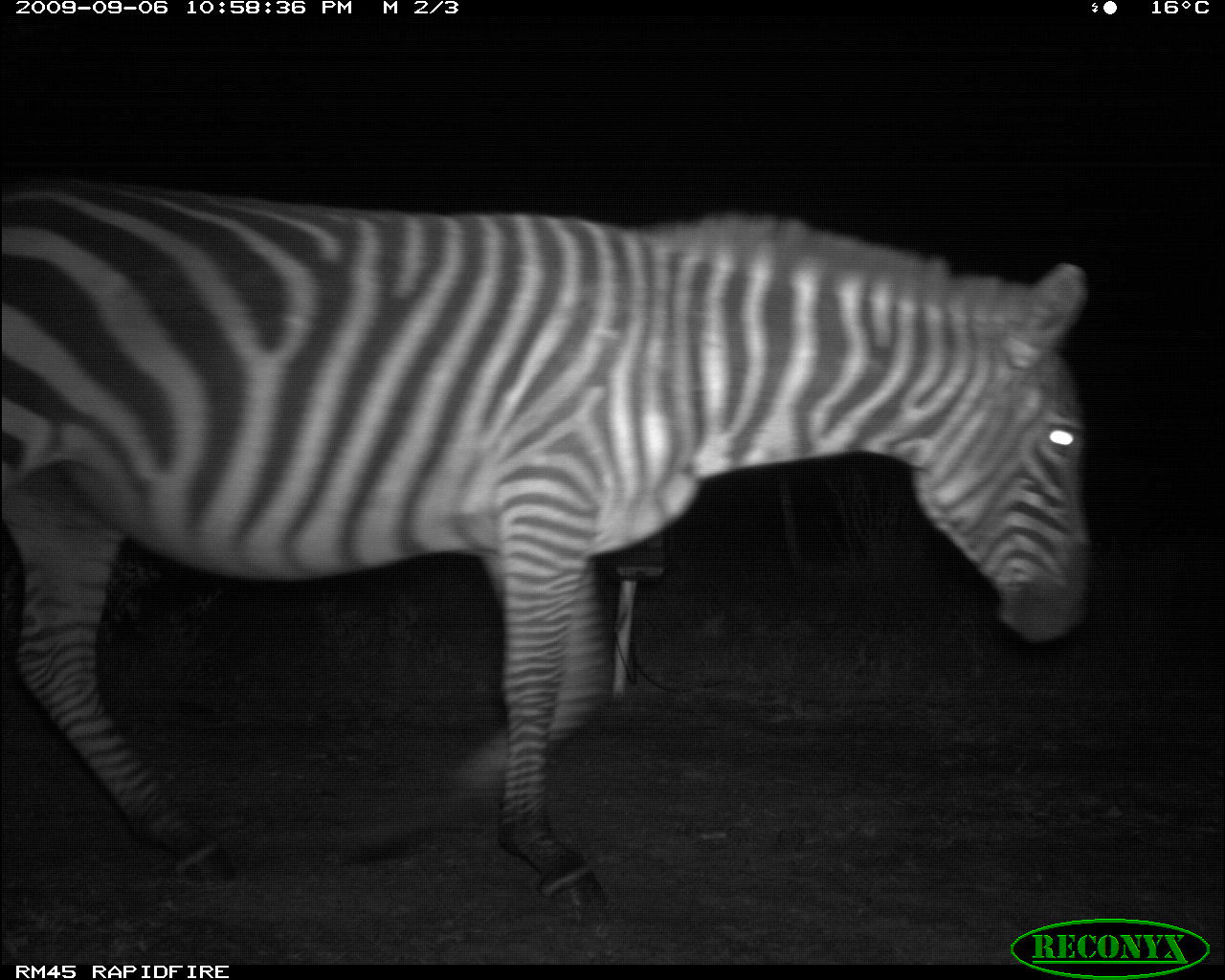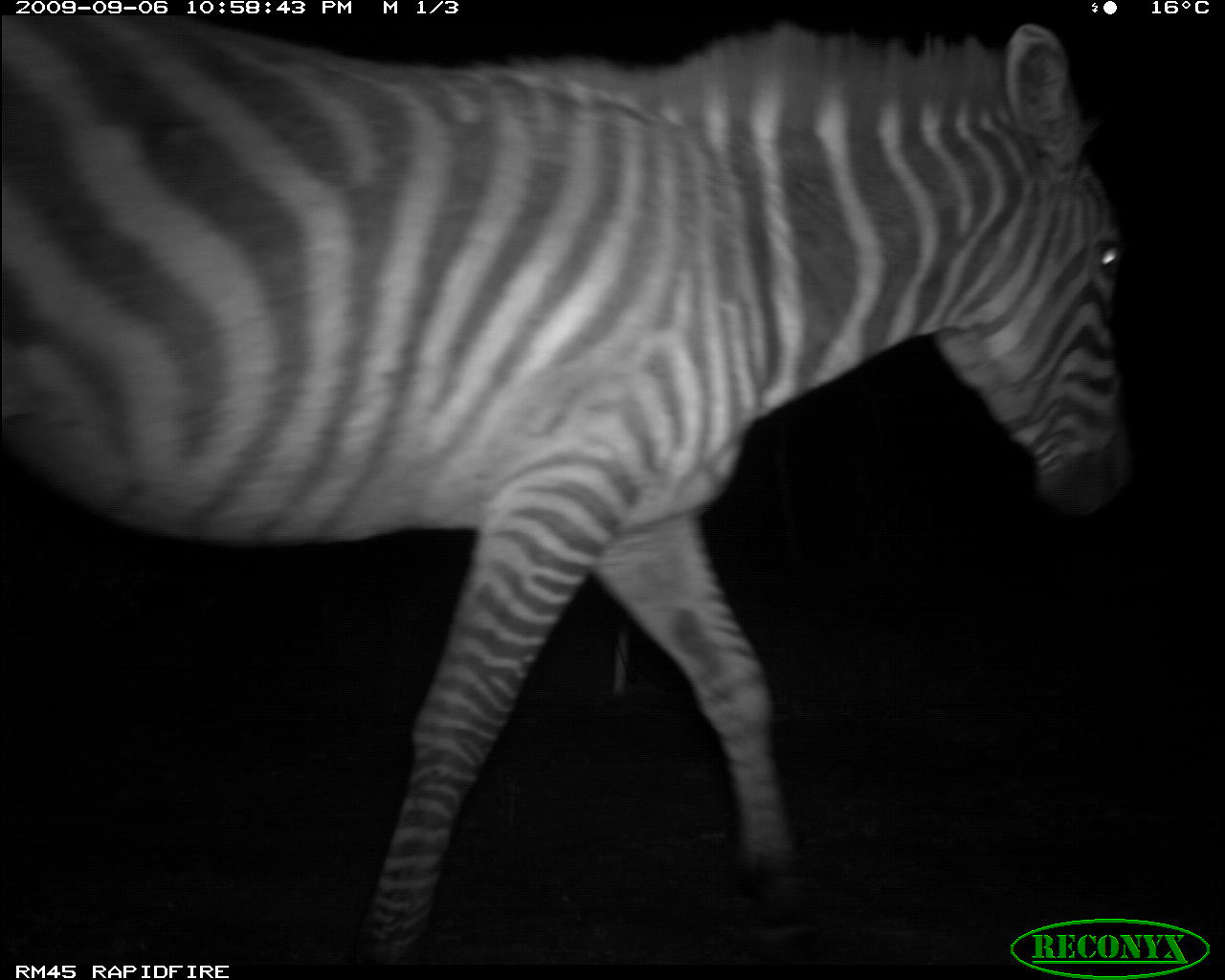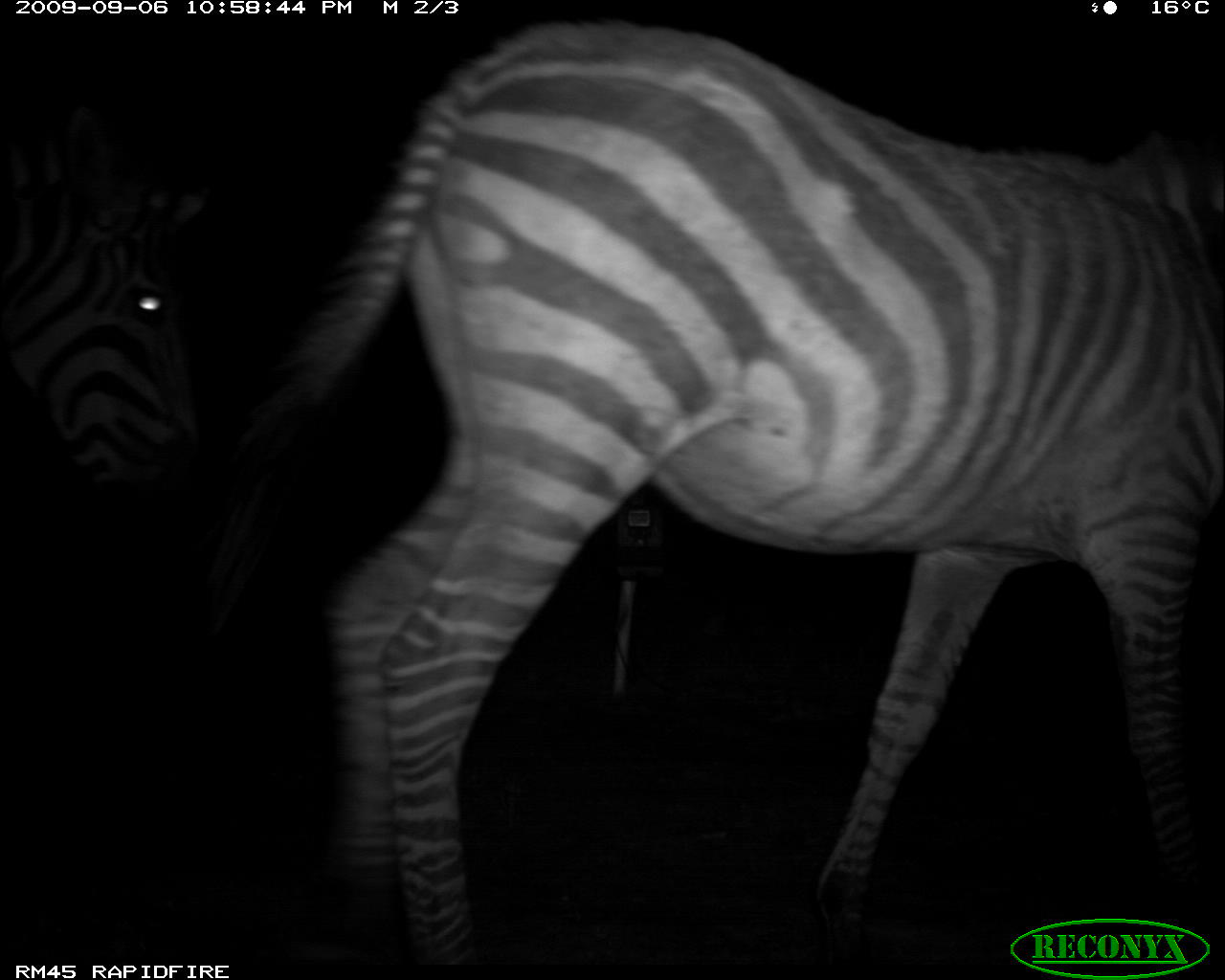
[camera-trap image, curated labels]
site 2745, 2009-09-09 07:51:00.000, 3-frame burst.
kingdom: Animalia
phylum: Chordata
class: Mammalia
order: Artiodactyla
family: Bovidae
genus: Bos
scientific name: Bos taurus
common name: domestic cattle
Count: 10.